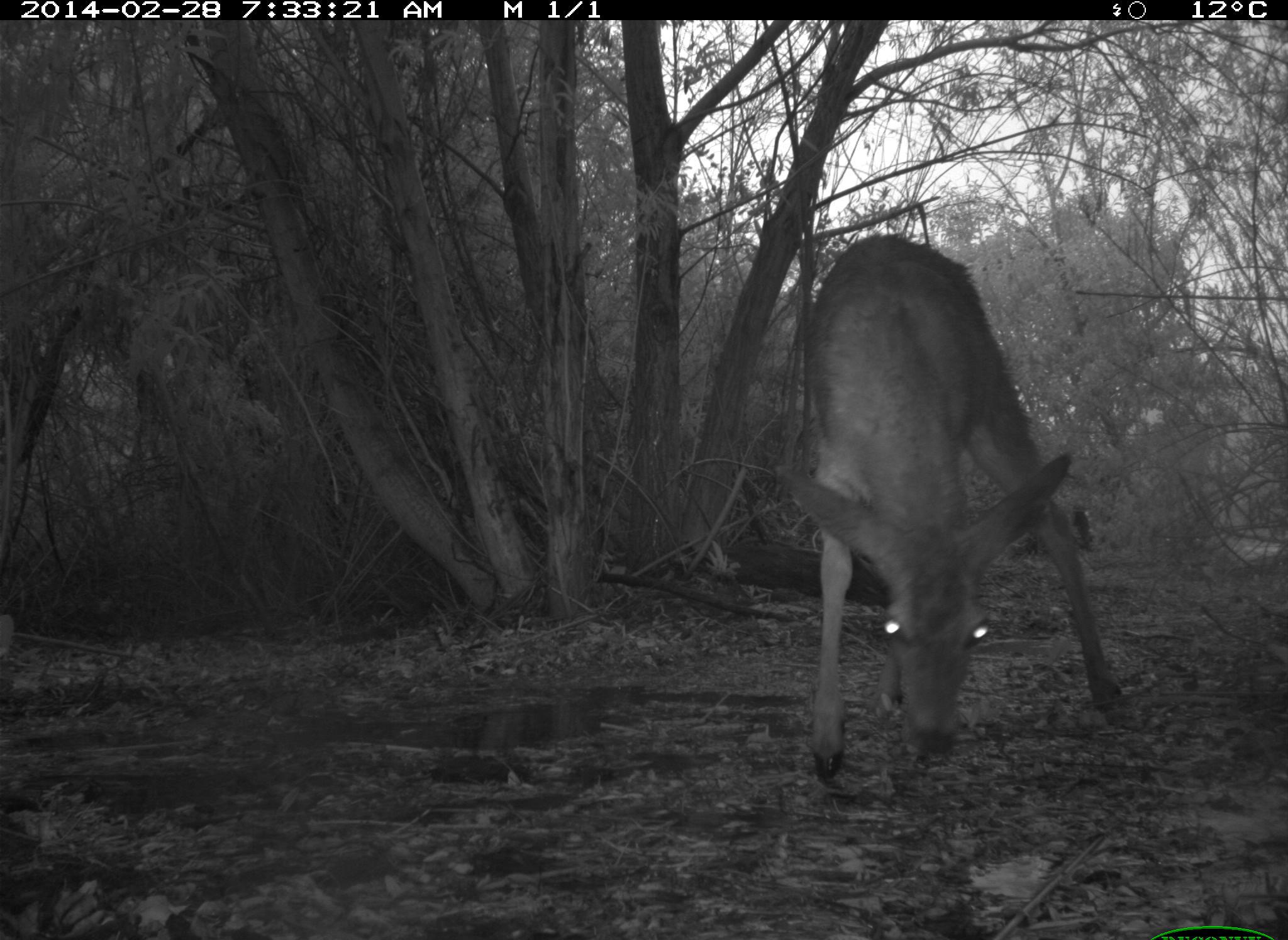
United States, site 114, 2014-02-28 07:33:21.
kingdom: Animalia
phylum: Chordata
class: Mammalia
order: Artiodactyla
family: Cervidae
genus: Odocoileus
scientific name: Odocoileus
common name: deer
Deer (Odocoileus).